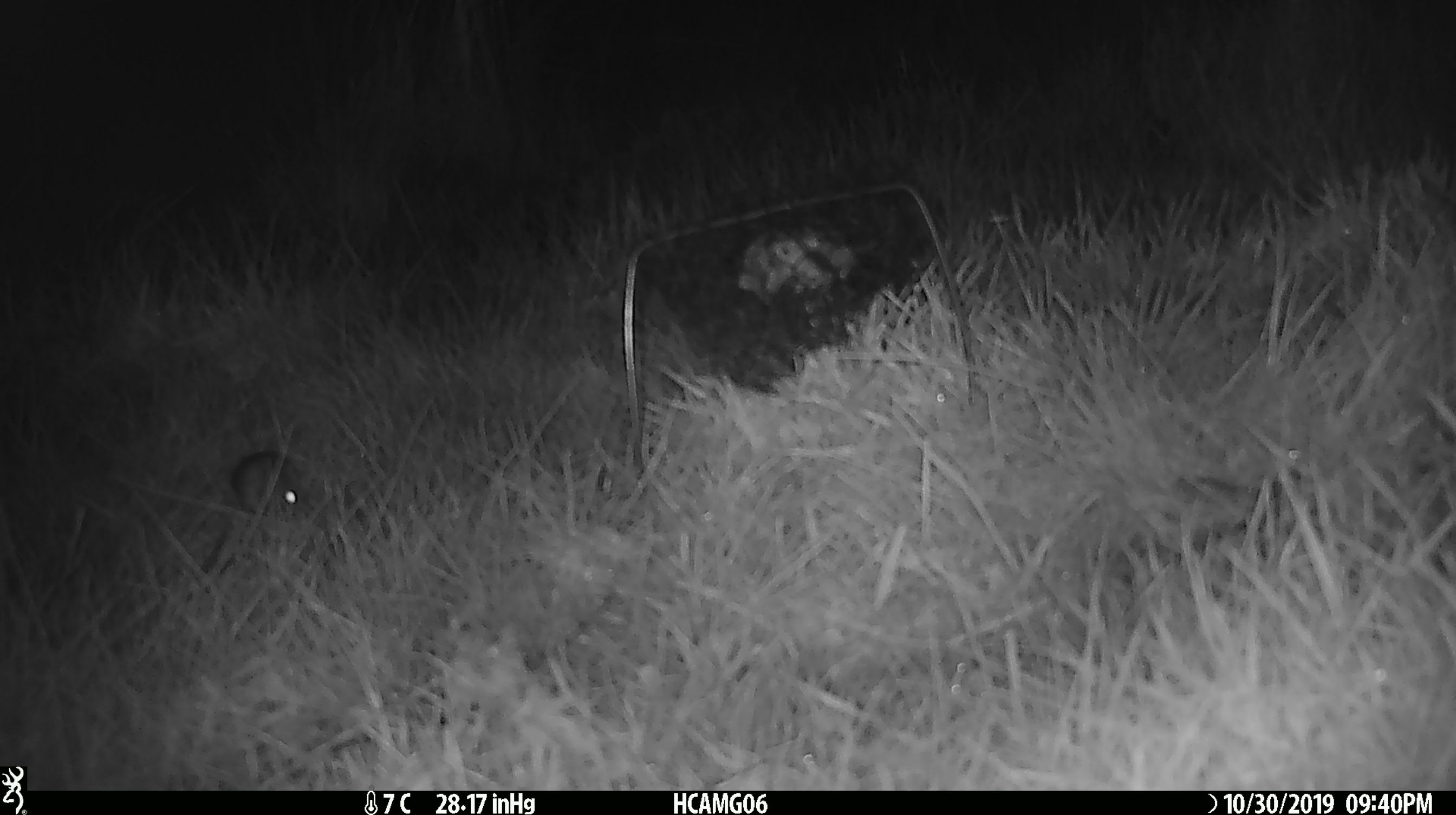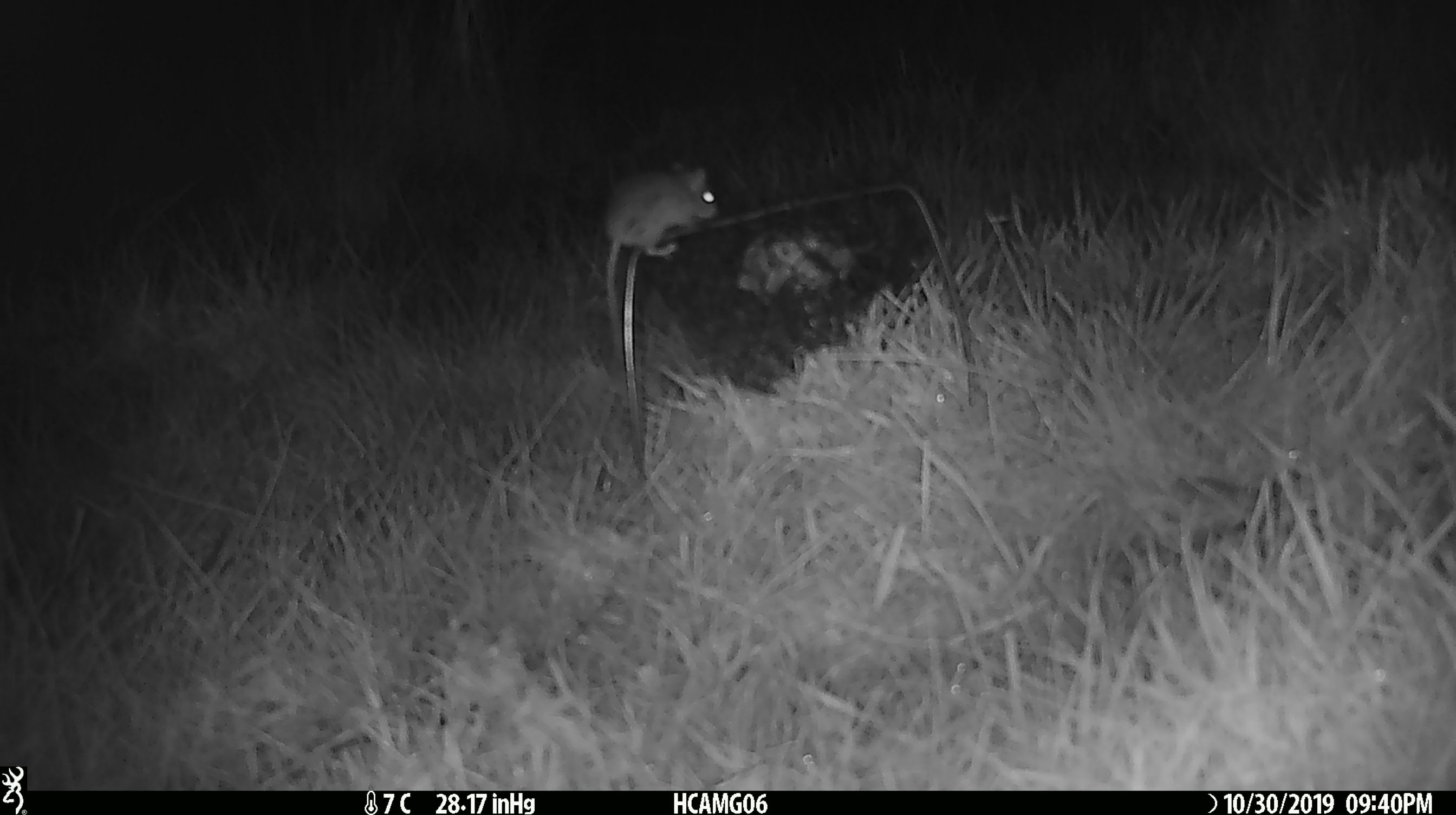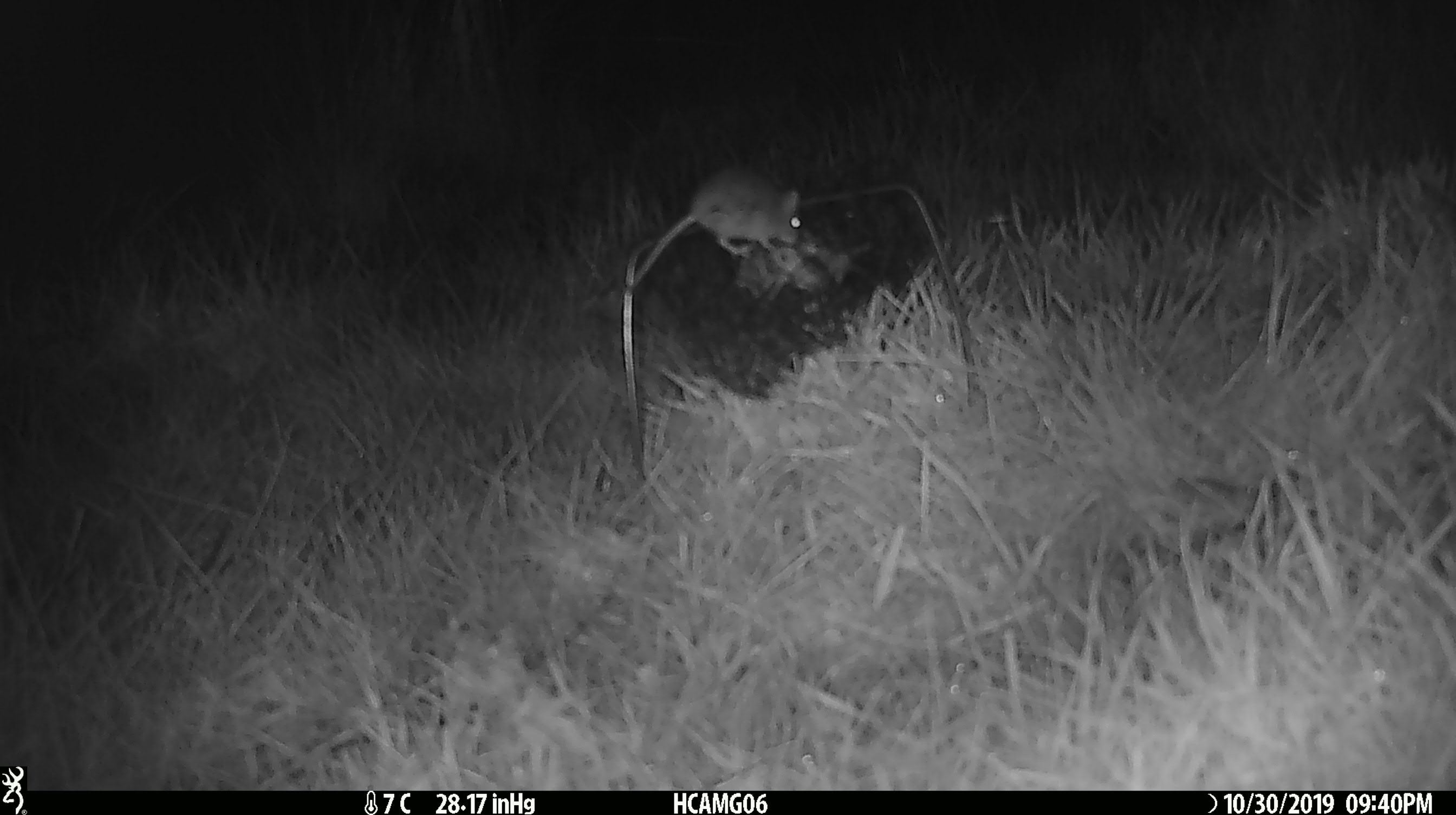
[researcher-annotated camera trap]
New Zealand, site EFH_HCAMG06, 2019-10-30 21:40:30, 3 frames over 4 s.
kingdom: Animalia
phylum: Chordata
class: Mammalia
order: Rodentia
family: Muridae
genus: Mus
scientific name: Mus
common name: mouse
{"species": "mouse (Mus)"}